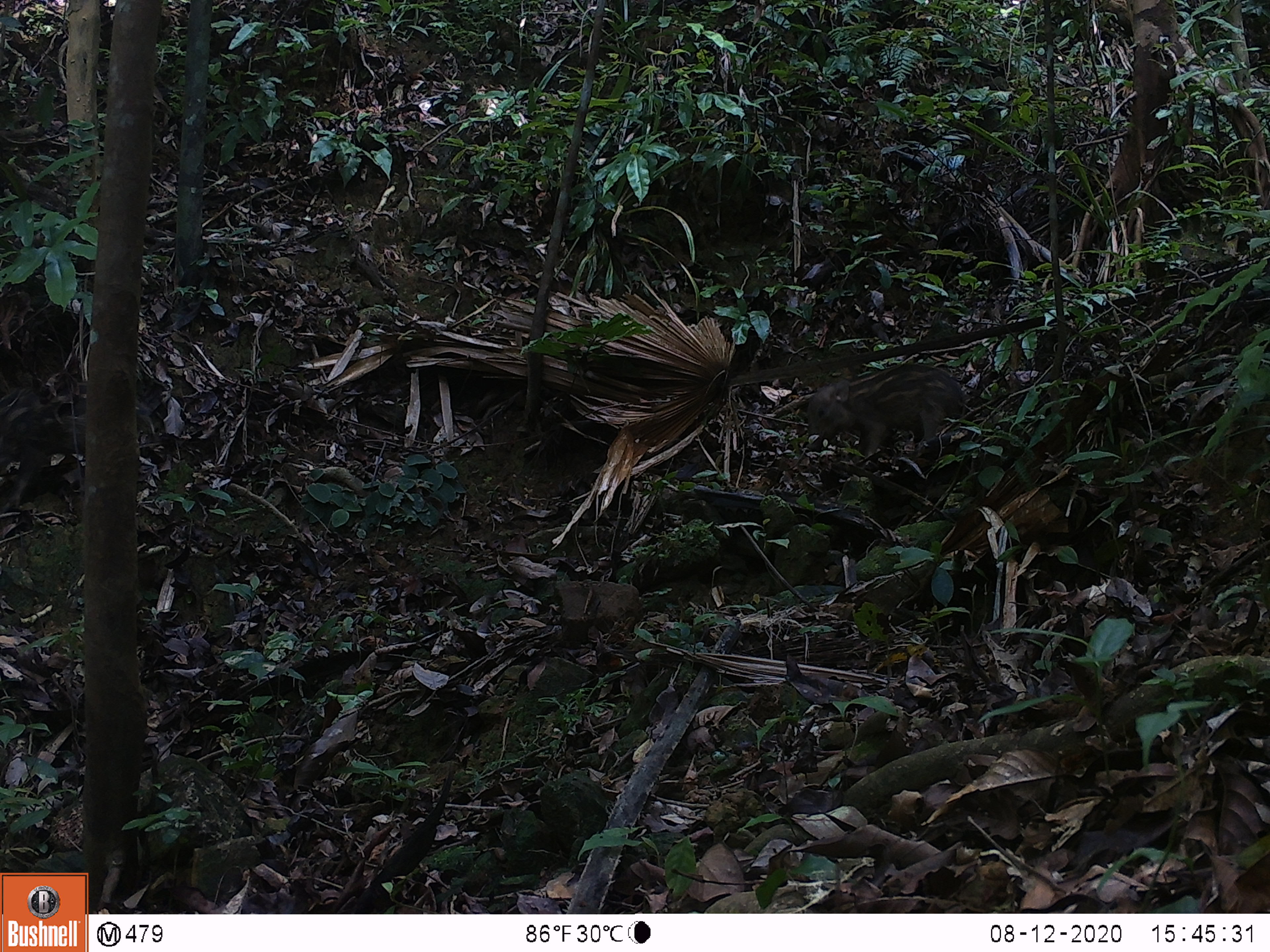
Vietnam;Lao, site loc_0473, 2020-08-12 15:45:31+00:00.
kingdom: Animalia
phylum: Chordata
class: Mammalia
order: Artiodactyla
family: Suidae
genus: Sus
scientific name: Sus scrofa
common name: eurasian wild pig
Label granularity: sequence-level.